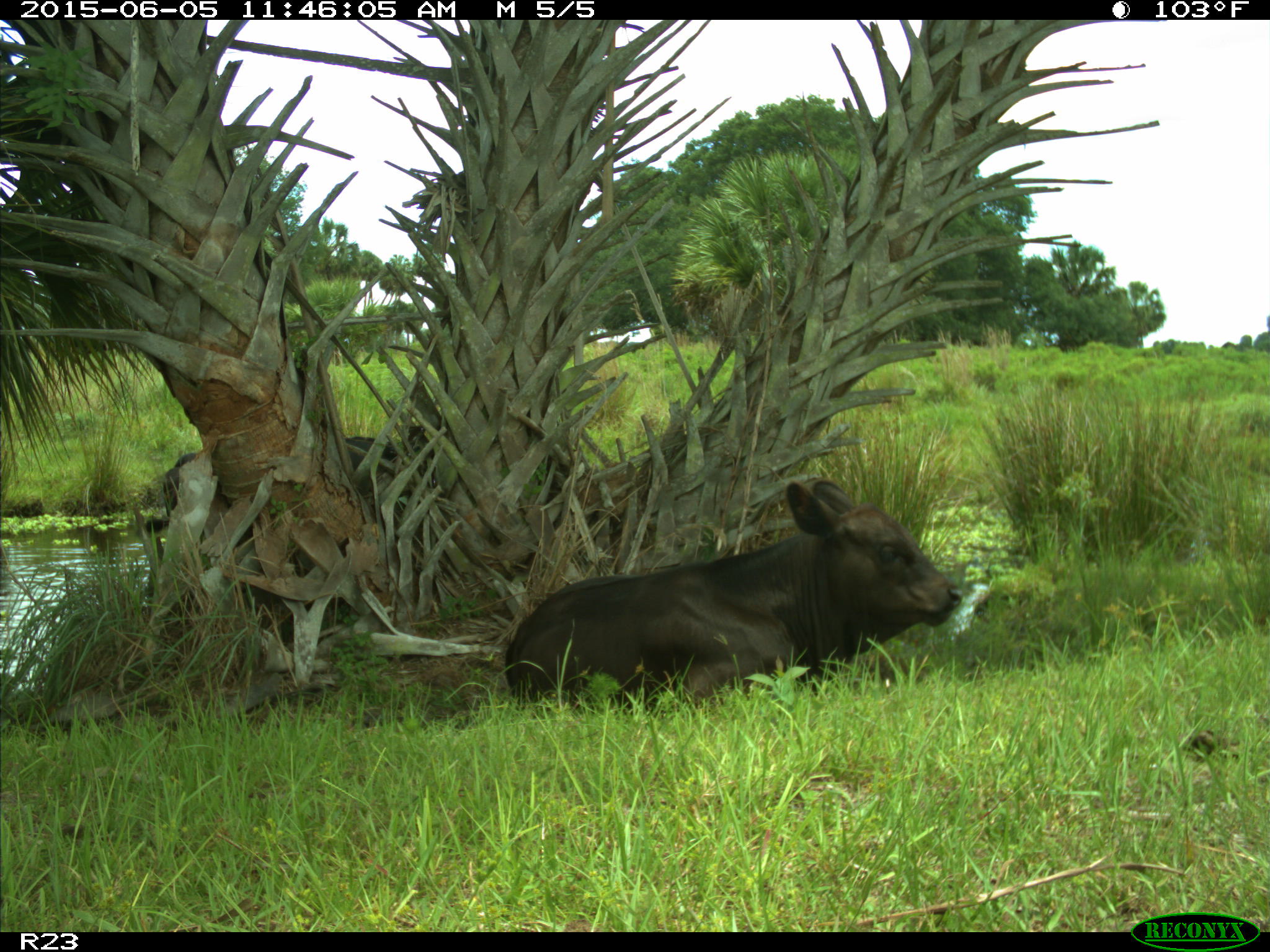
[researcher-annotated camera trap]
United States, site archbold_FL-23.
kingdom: Animalia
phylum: Chordata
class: Mammalia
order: Artiodactyla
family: Bovidae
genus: Bos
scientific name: Bos taurus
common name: domestic cow